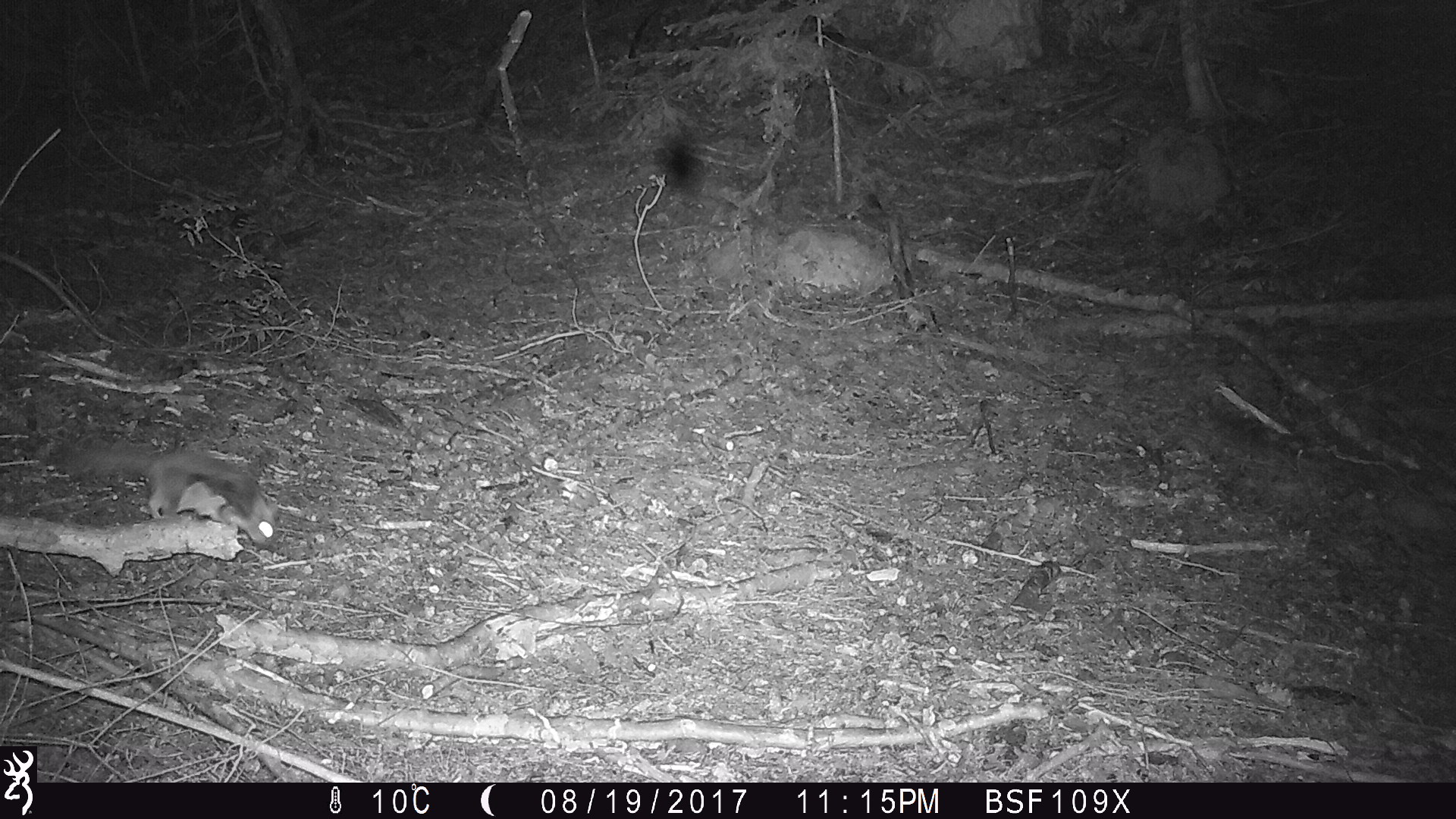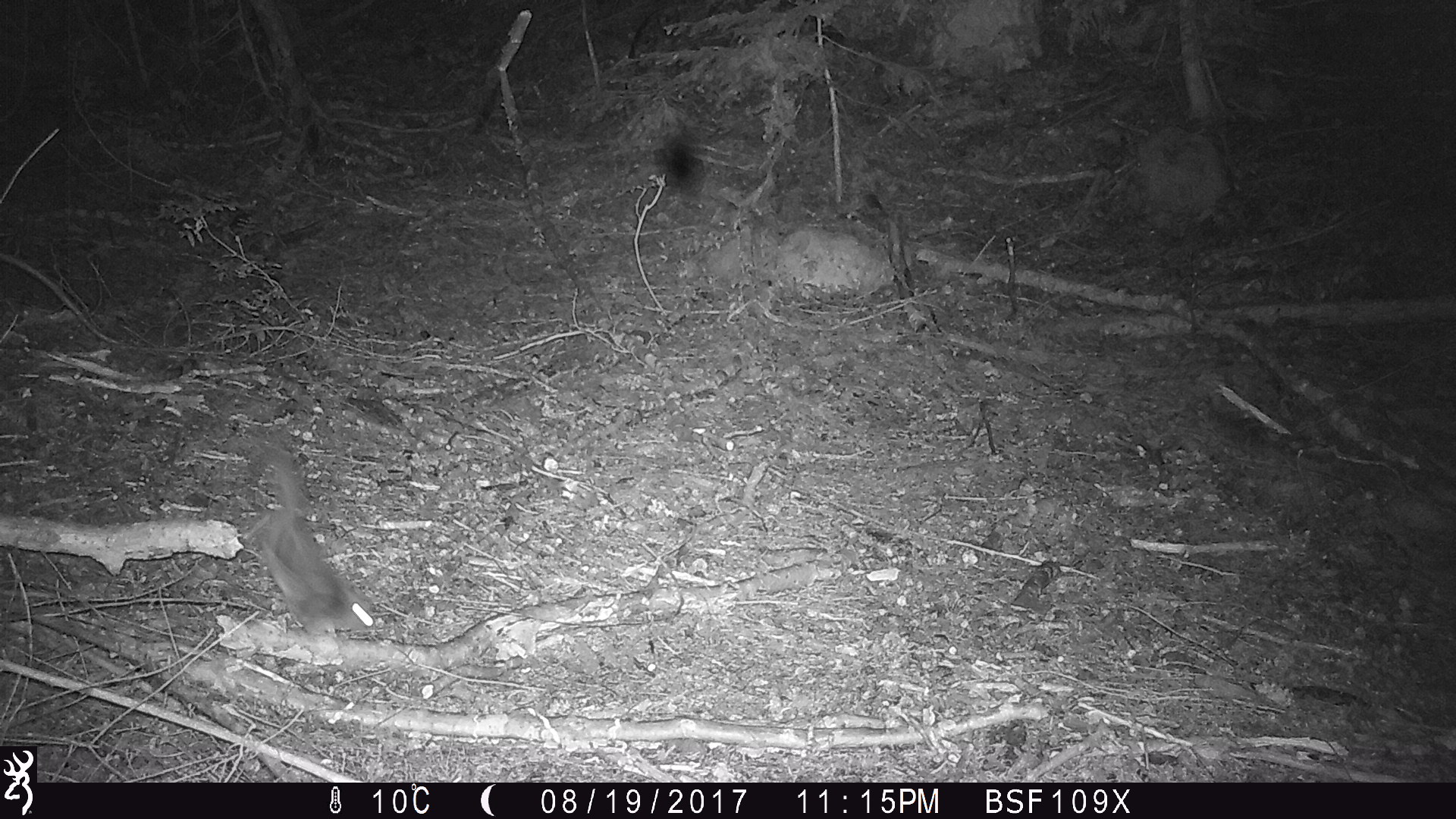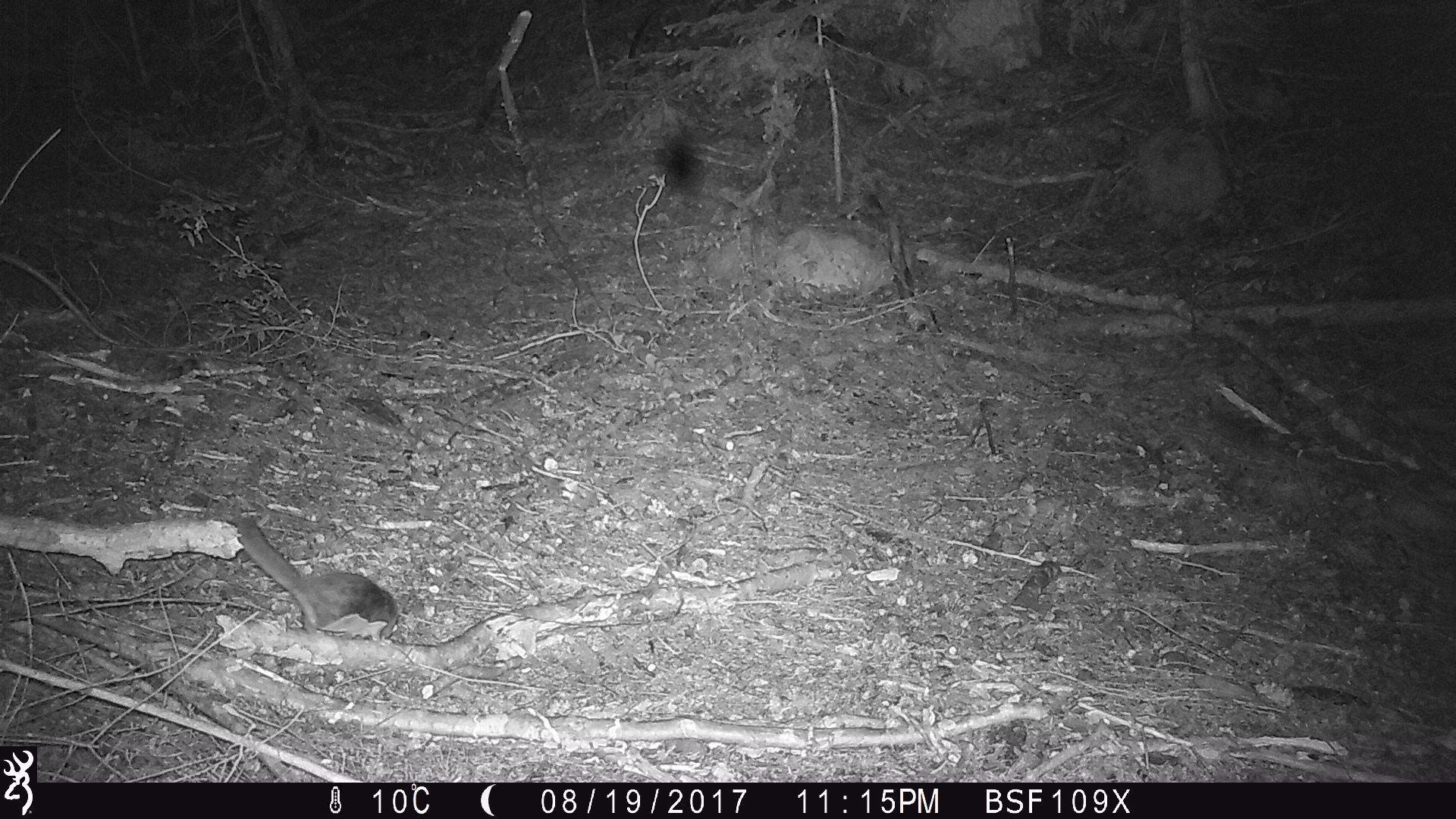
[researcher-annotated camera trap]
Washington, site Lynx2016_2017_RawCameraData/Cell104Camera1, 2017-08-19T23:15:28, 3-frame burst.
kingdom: Animalia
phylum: Chordata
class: Mammalia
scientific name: Mammalia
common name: small mammal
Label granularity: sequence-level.